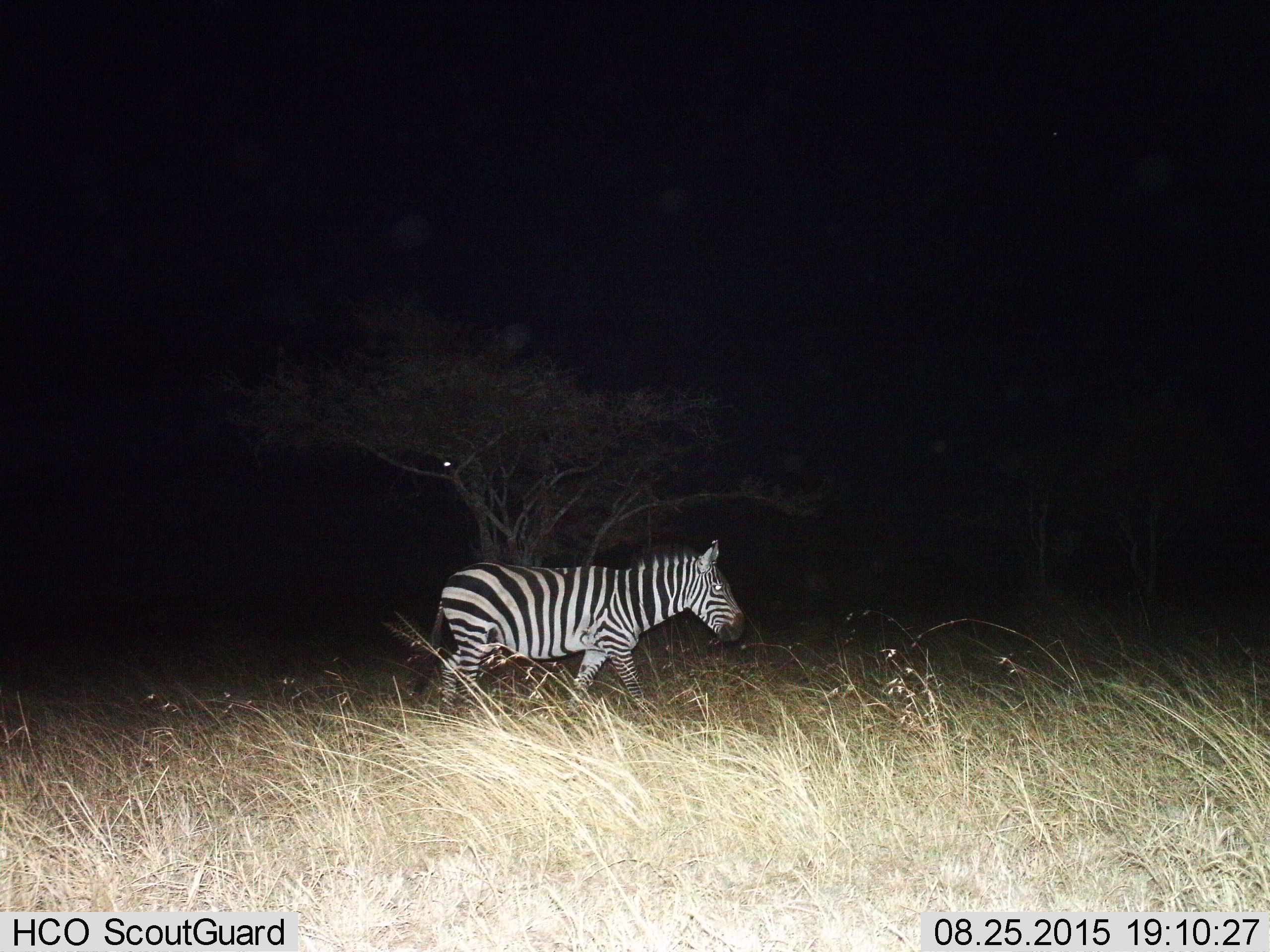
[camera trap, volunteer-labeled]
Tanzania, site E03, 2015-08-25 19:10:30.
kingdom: Animalia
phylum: Chordata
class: Mammalia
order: Perissodactyla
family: Equidae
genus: Equus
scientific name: Equus quagga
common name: plains zebra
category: zebra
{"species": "zebra (plains zebra) (Equus quagga)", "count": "1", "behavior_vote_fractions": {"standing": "12%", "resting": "0%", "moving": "88%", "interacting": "0%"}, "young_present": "0%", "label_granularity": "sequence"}